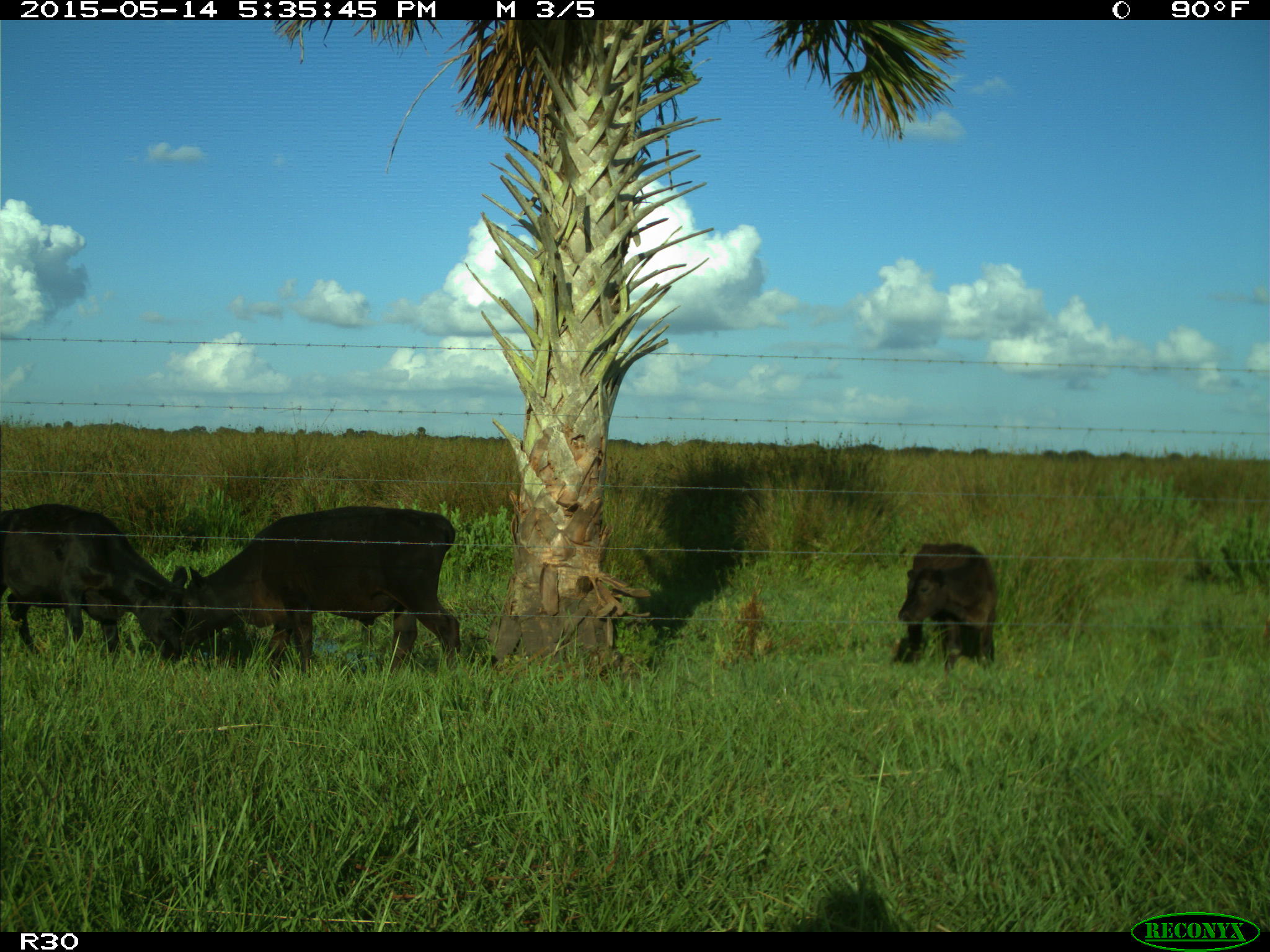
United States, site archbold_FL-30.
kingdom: Animalia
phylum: Chordata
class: Mammalia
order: Artiodactyla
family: Bovidae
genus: Bos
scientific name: Bos taurus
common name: domestic cow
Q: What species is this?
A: Bos taurus (domestic cow).